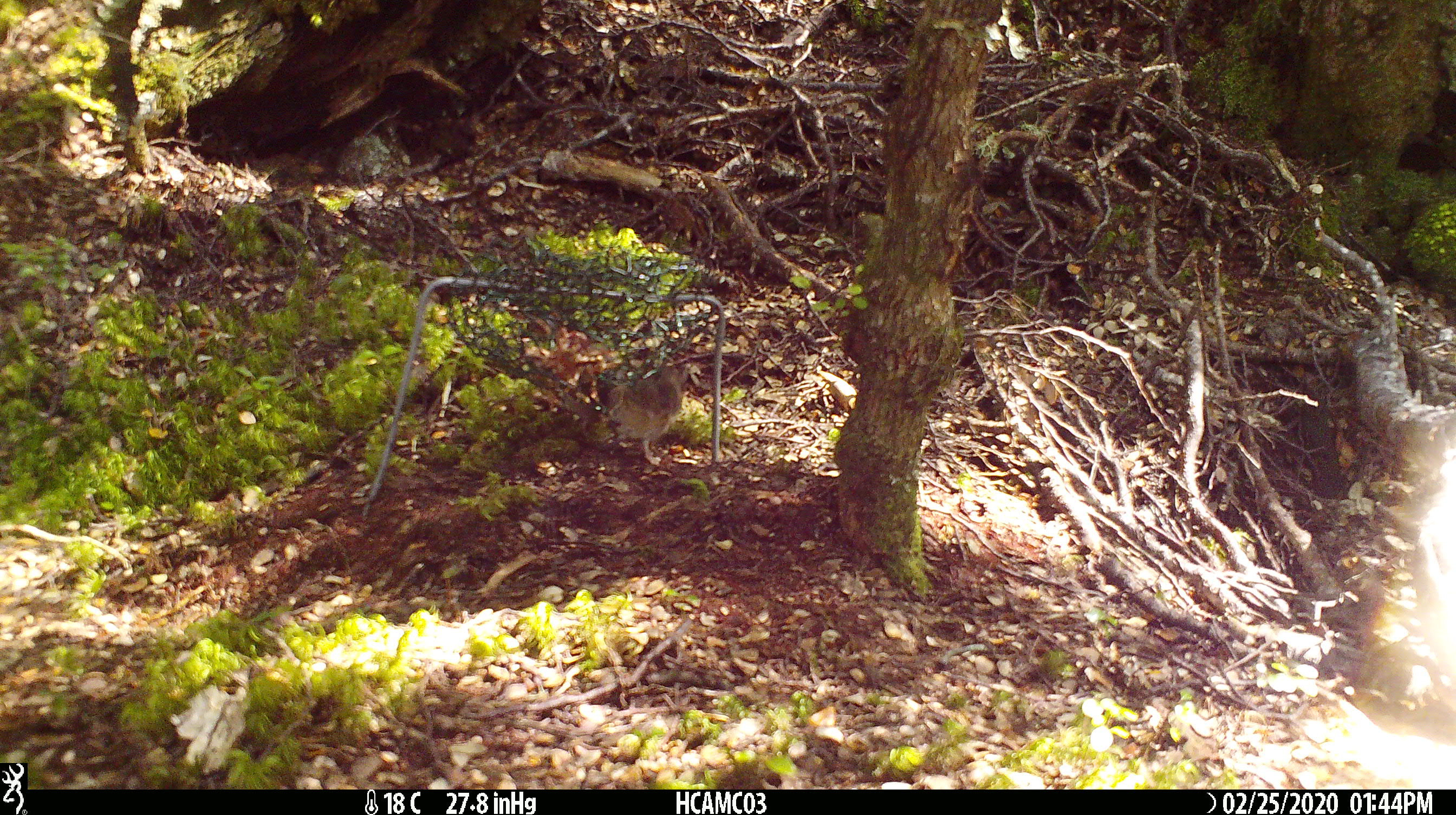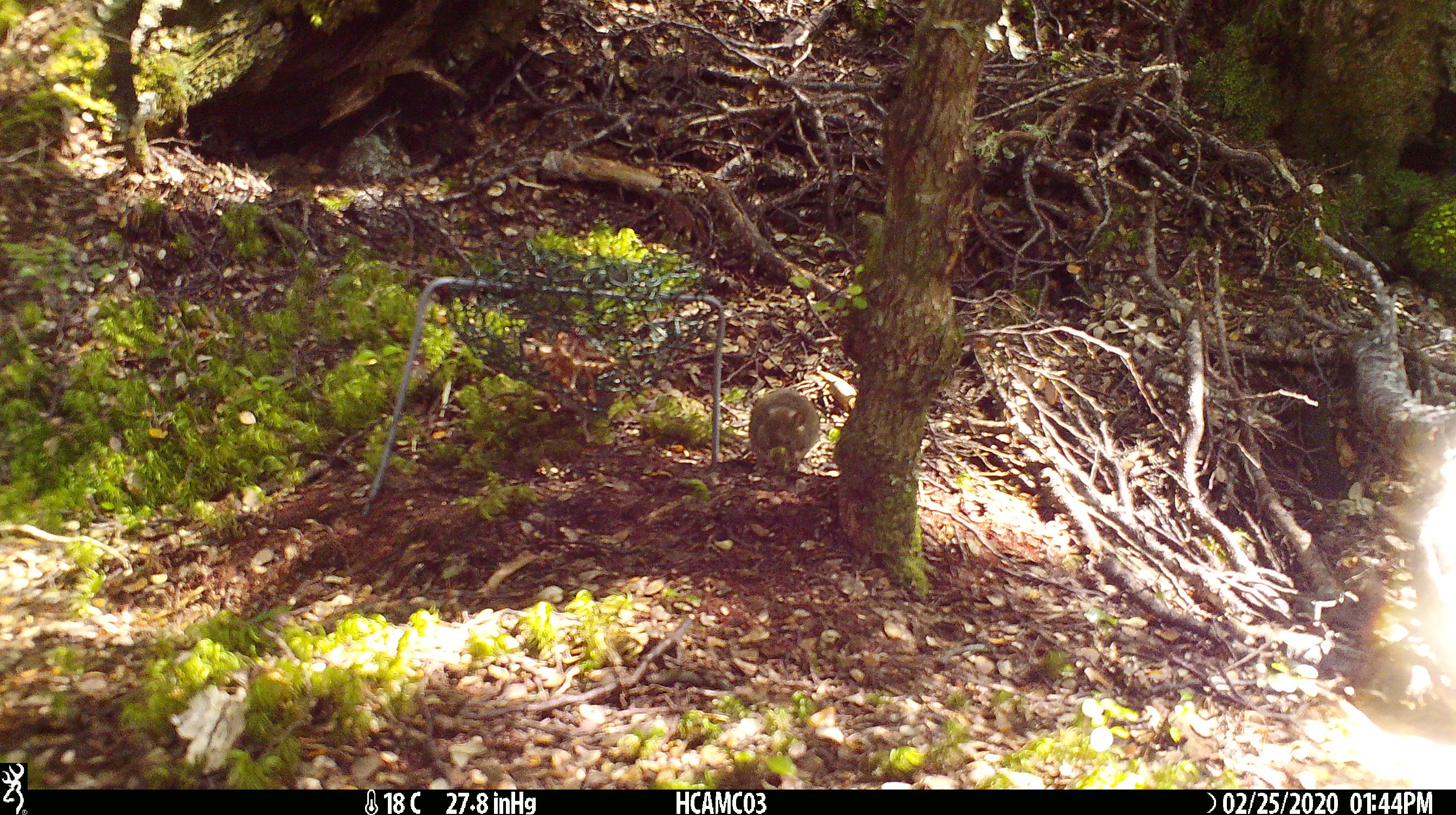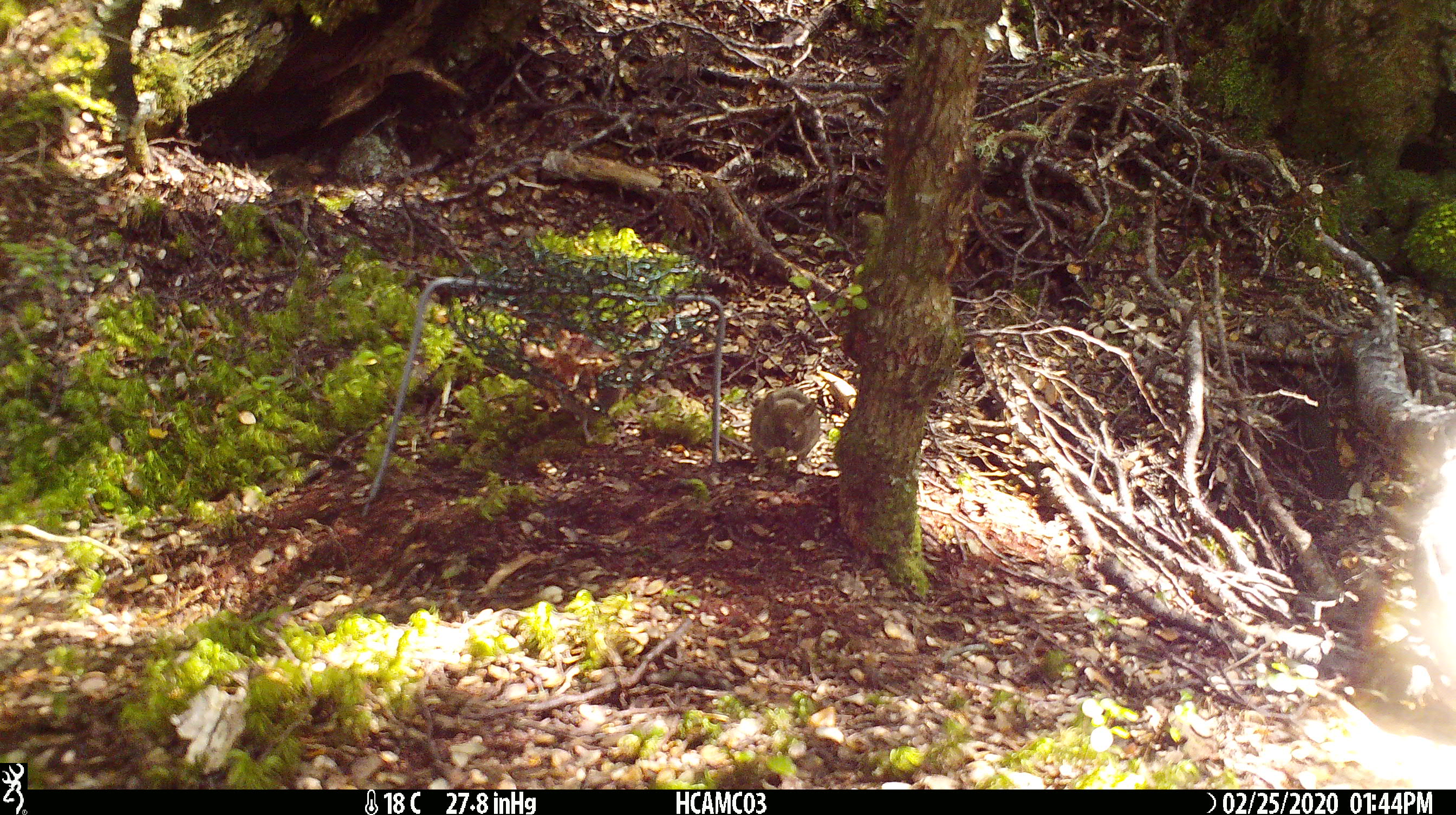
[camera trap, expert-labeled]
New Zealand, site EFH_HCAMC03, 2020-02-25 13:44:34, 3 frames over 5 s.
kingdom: Animalia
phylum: Chordata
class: Mammalia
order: Rodentia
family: Muridae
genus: Mus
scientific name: Mus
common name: mouse